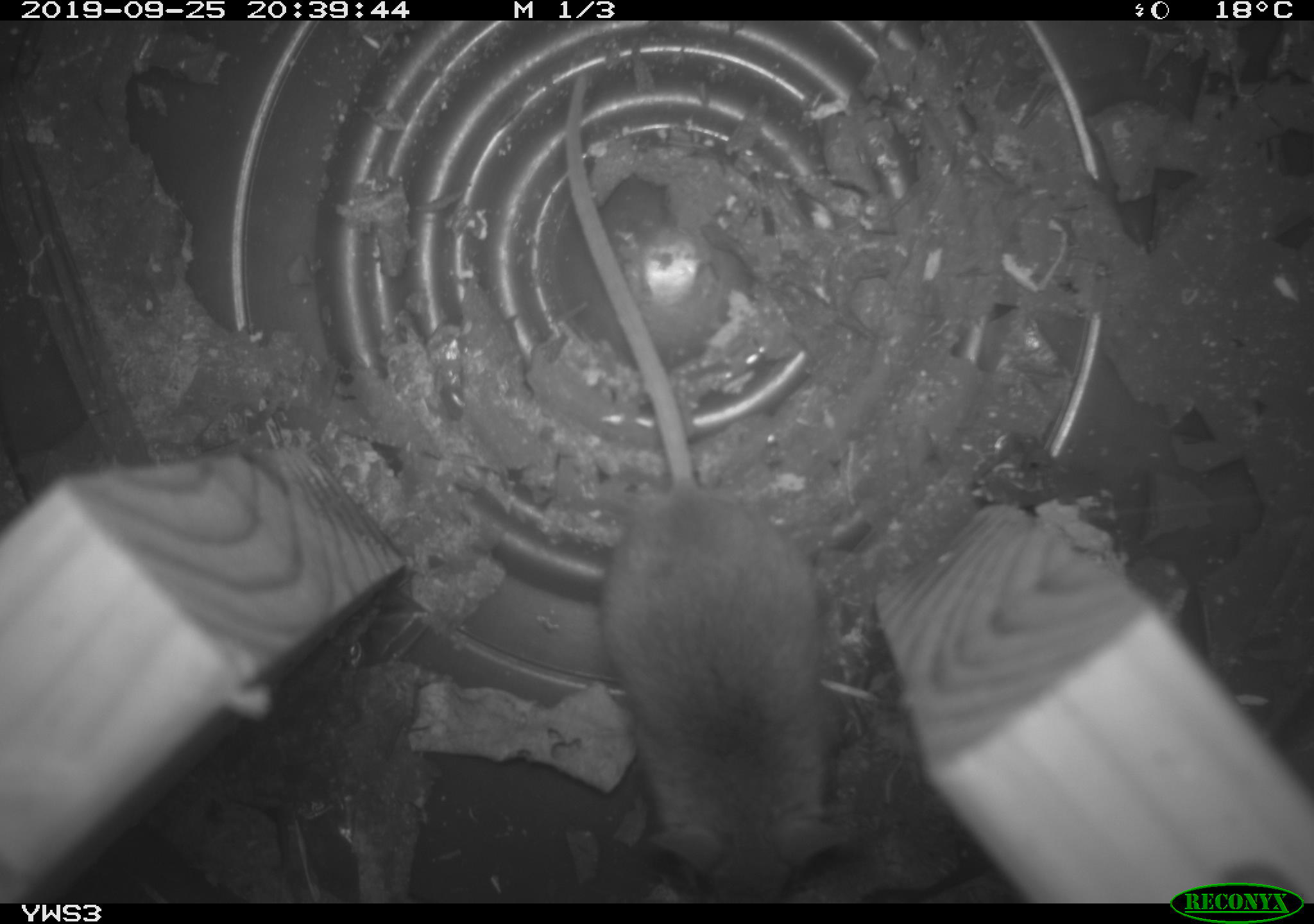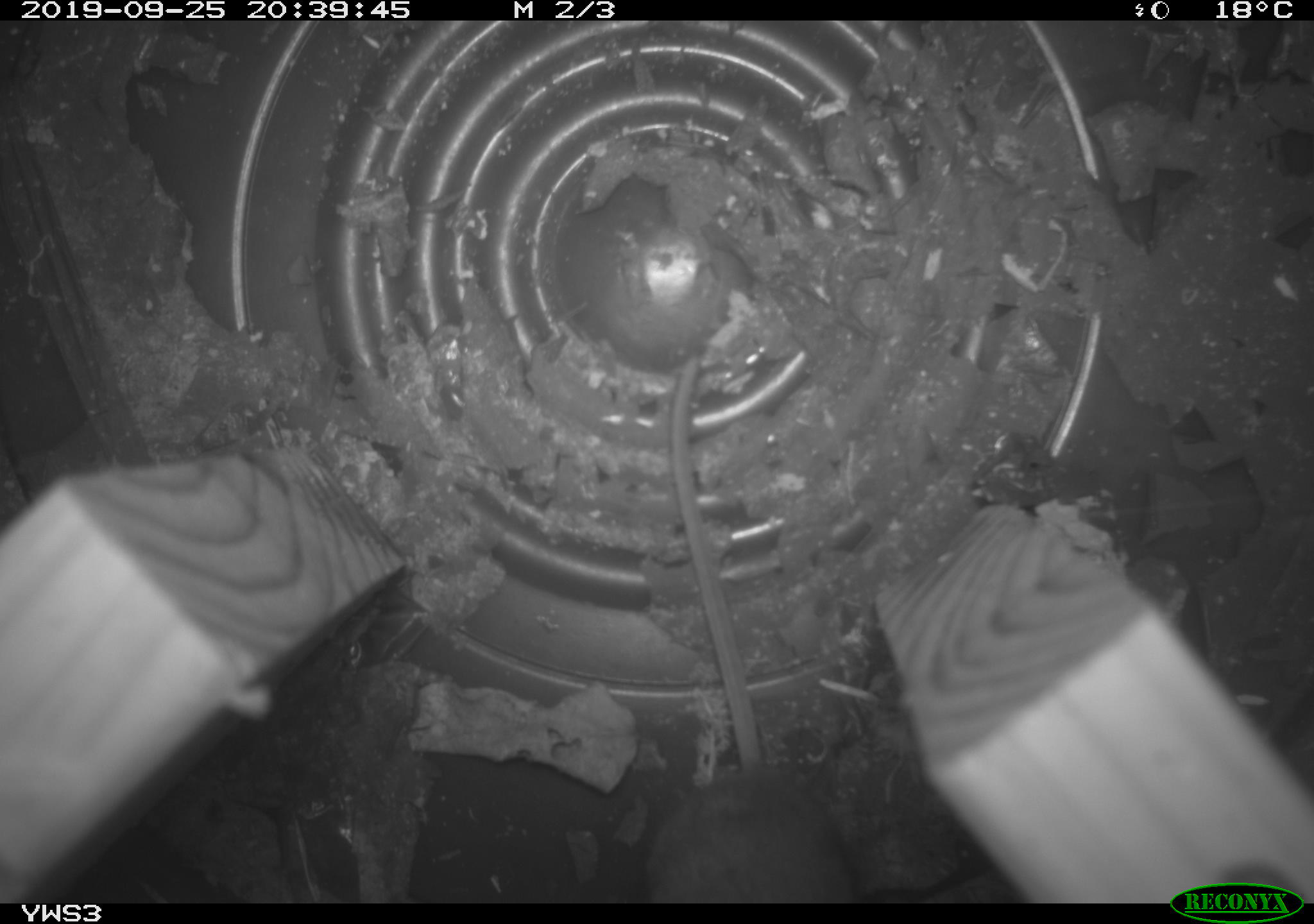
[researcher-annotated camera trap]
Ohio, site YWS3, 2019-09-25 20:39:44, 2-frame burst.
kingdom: Animalia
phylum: Chordata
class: Mammalia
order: Rodentia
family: Cricetidae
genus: Peromyscus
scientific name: Peromyscus leucopus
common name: white-footed mouse